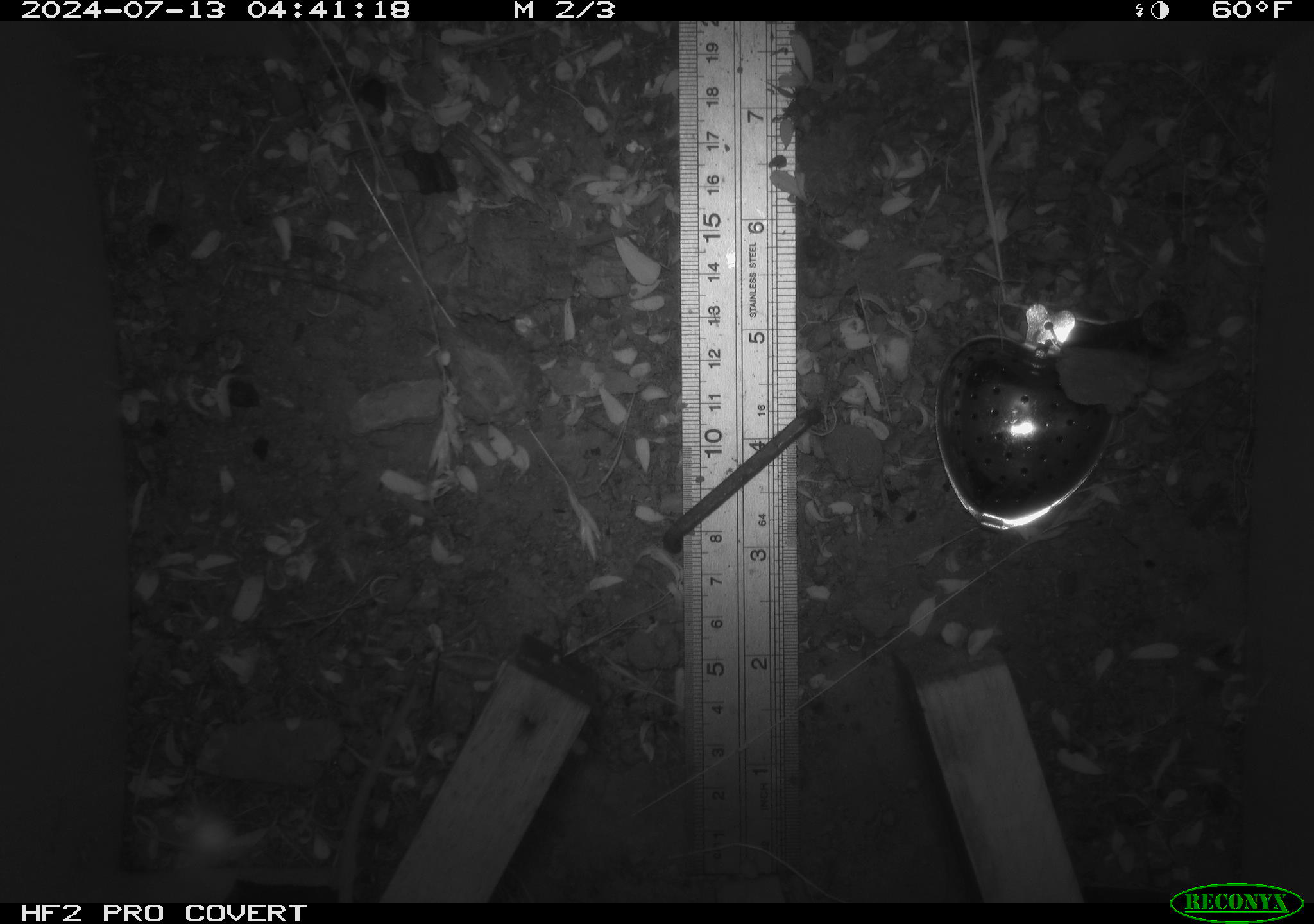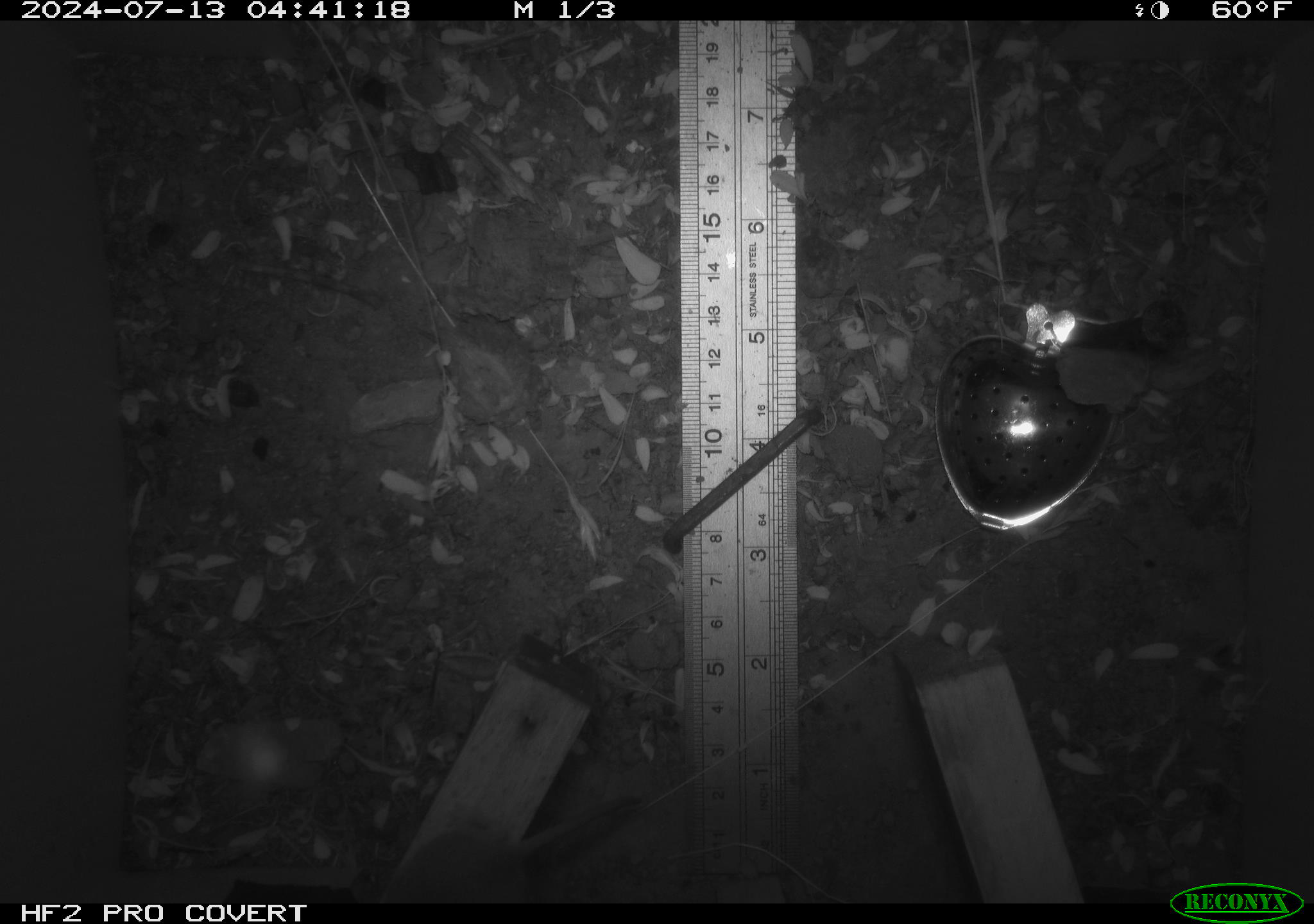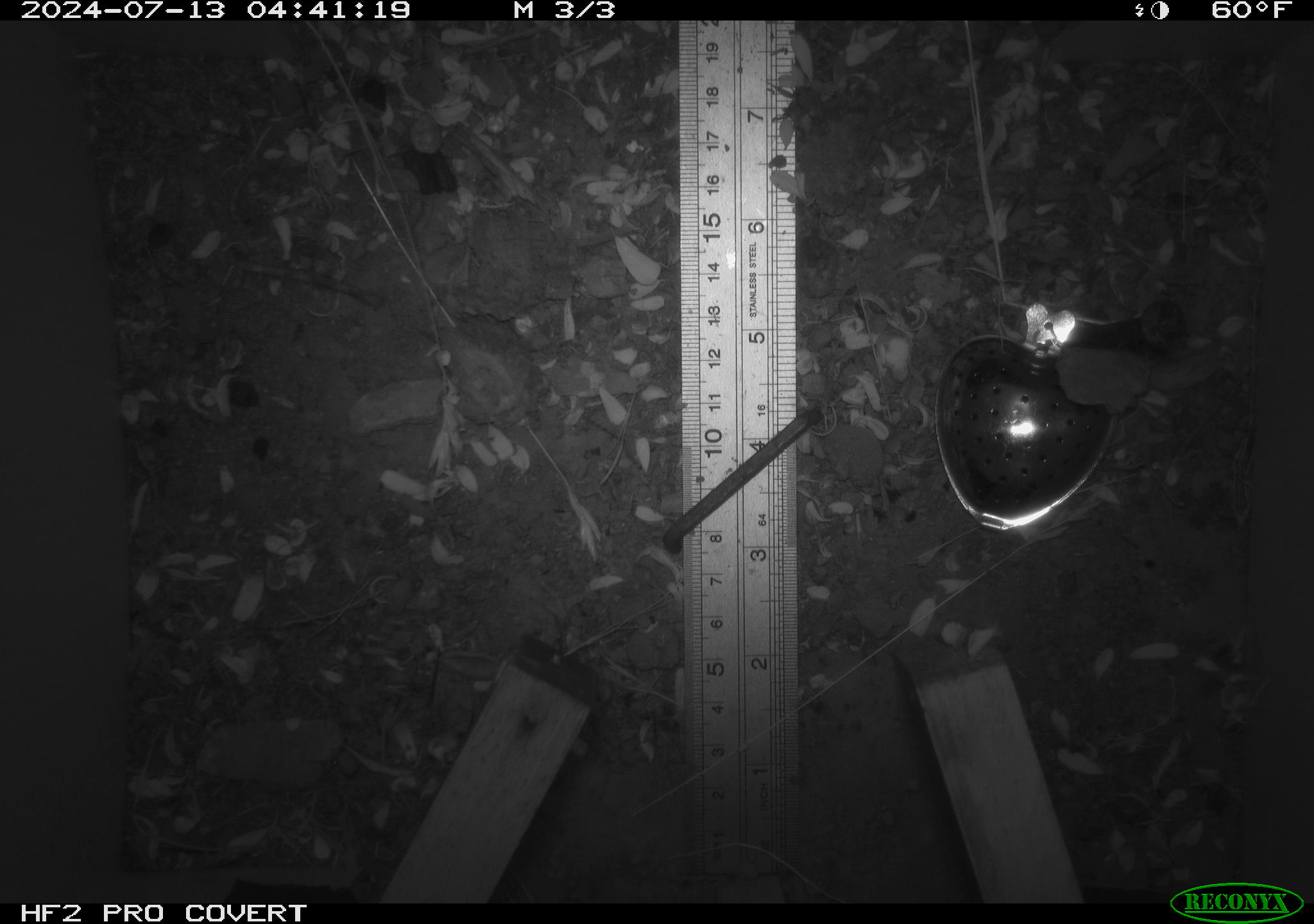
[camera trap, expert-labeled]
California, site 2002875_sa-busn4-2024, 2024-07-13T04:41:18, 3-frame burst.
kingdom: Animalia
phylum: Chordata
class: Mammalia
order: Rodentia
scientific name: Rodentia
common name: rodent